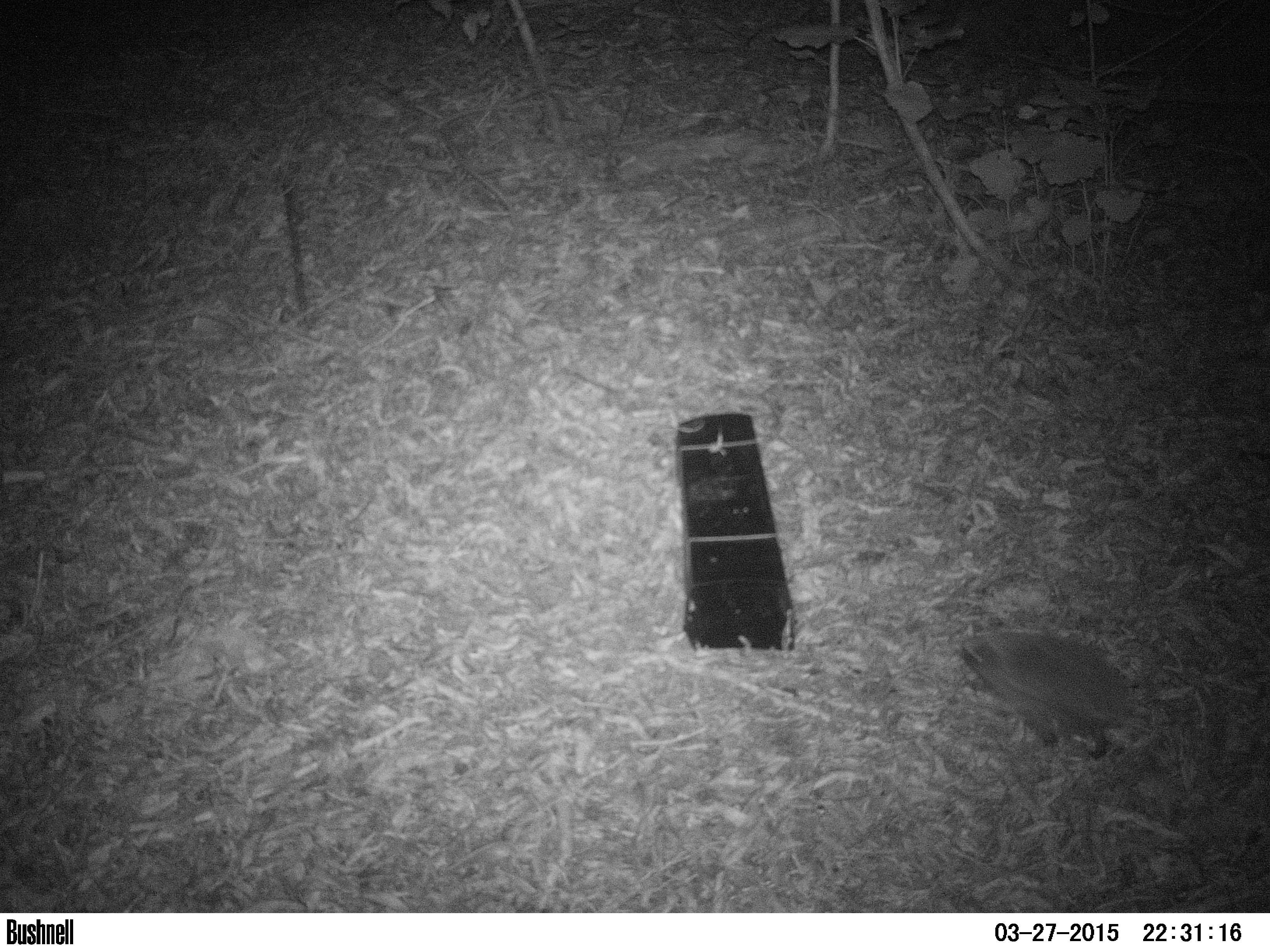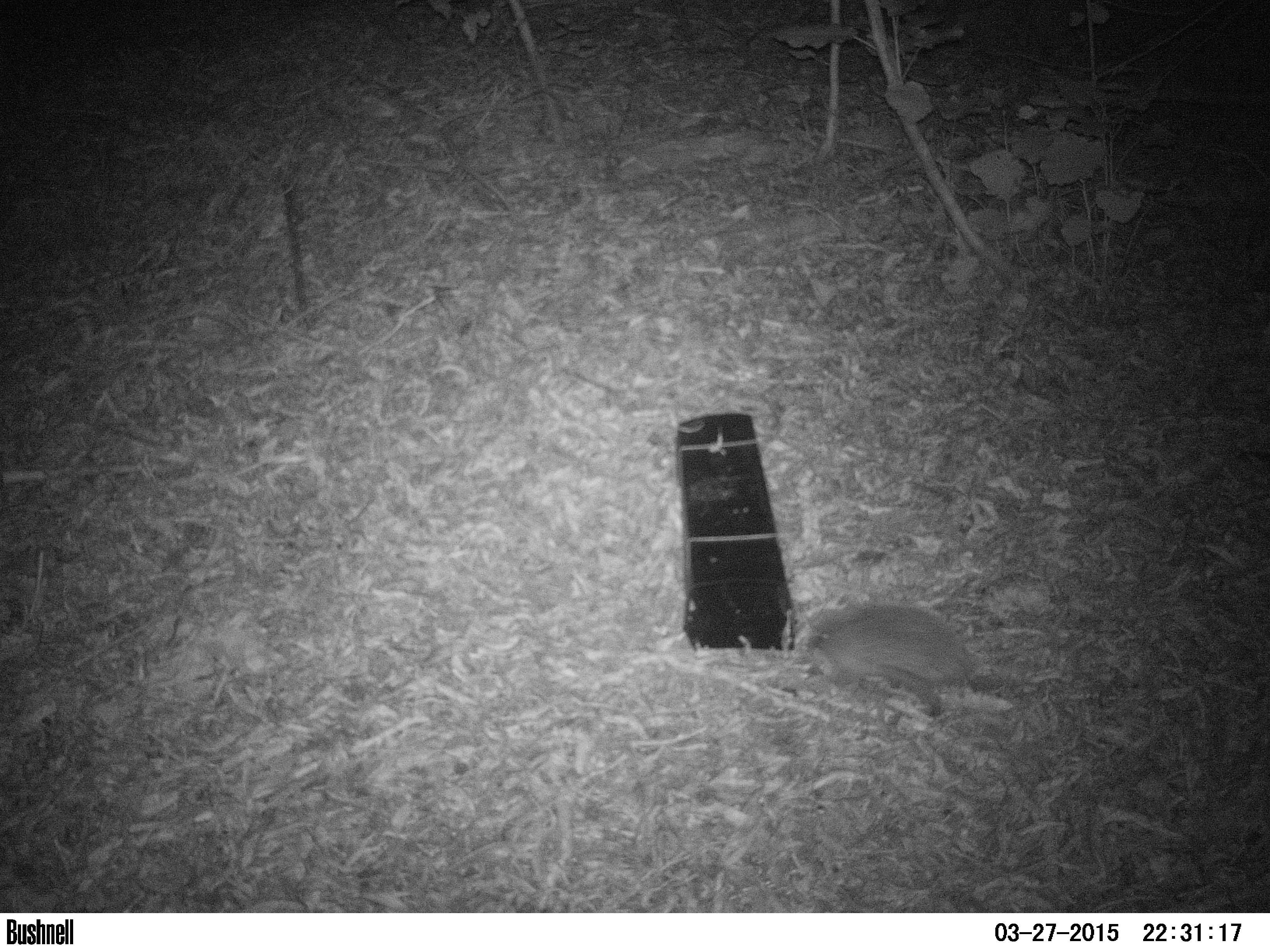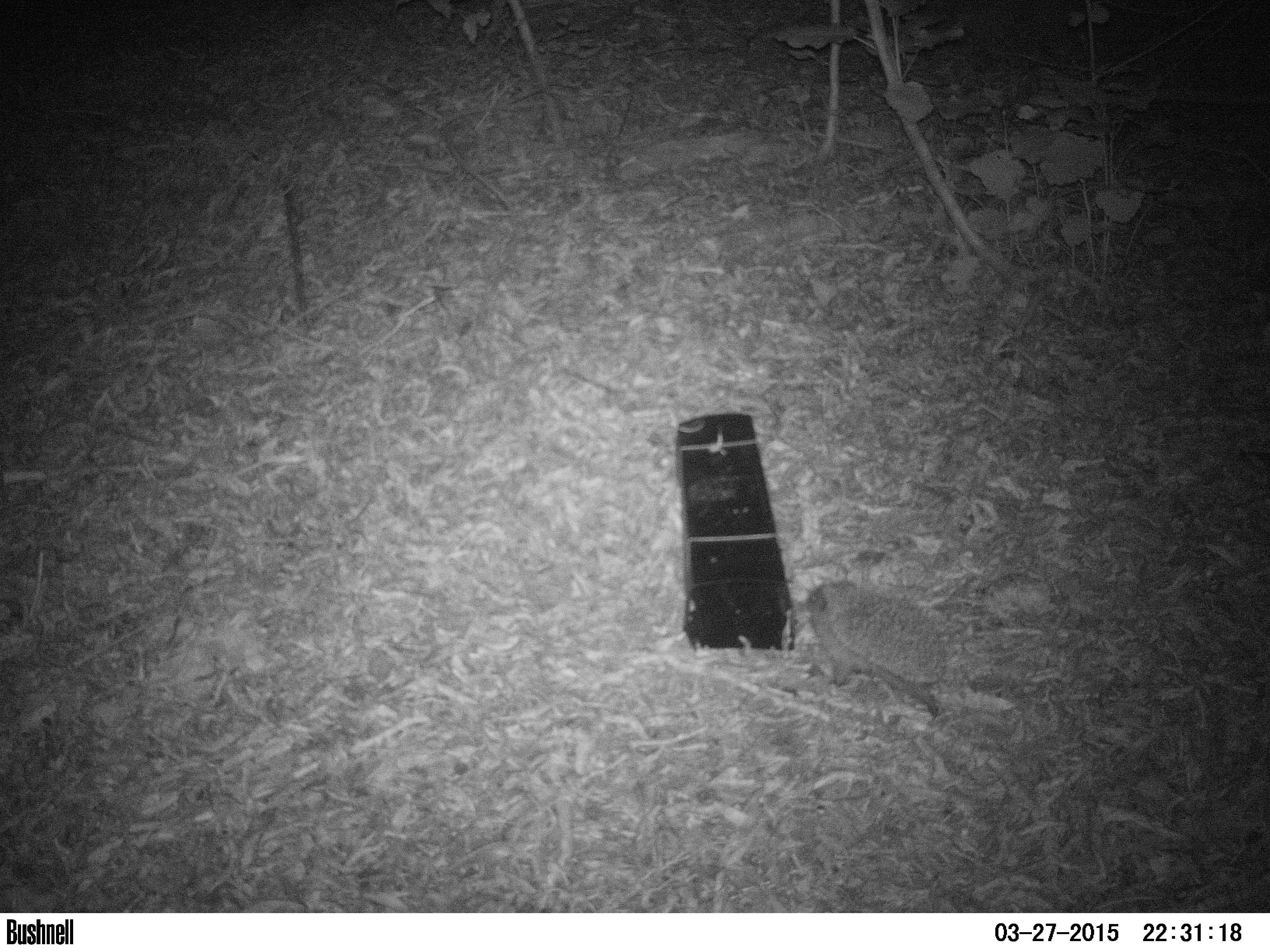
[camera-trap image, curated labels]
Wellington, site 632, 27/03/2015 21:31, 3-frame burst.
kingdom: Animalia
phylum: Chordata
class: Mammalia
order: Eulipotyphla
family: Erinaceidae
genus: Erinaceus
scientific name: Erinaceus europaeus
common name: hedgehog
Hedgehog (Erinaceus europaeus).